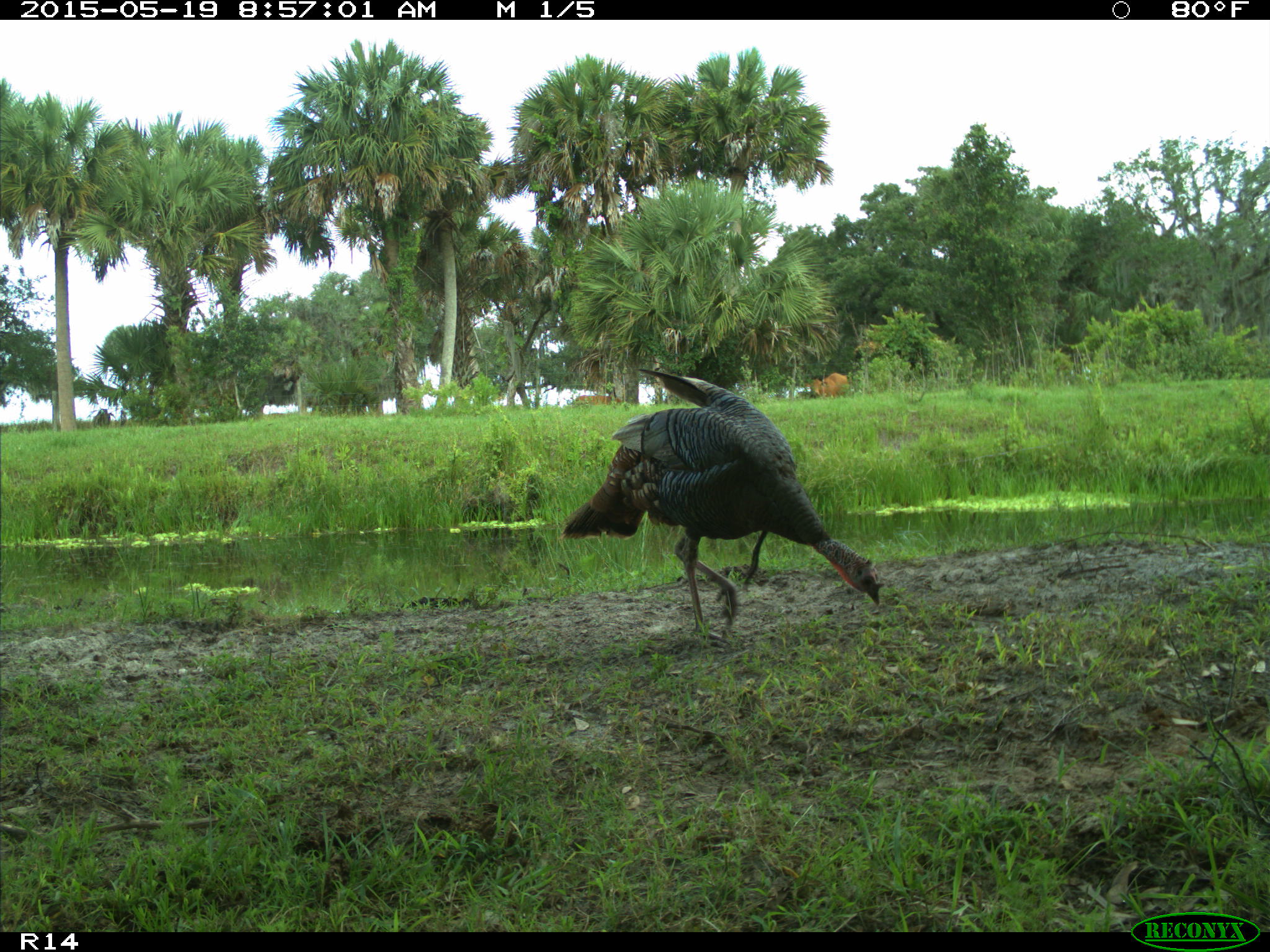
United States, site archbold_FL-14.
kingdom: Animalia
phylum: Chordata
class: Mammalia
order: Artiodactyla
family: Bovidae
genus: Bos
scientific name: Bos taurus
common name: domestic cow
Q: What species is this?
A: Bos taurus (domestic cow).